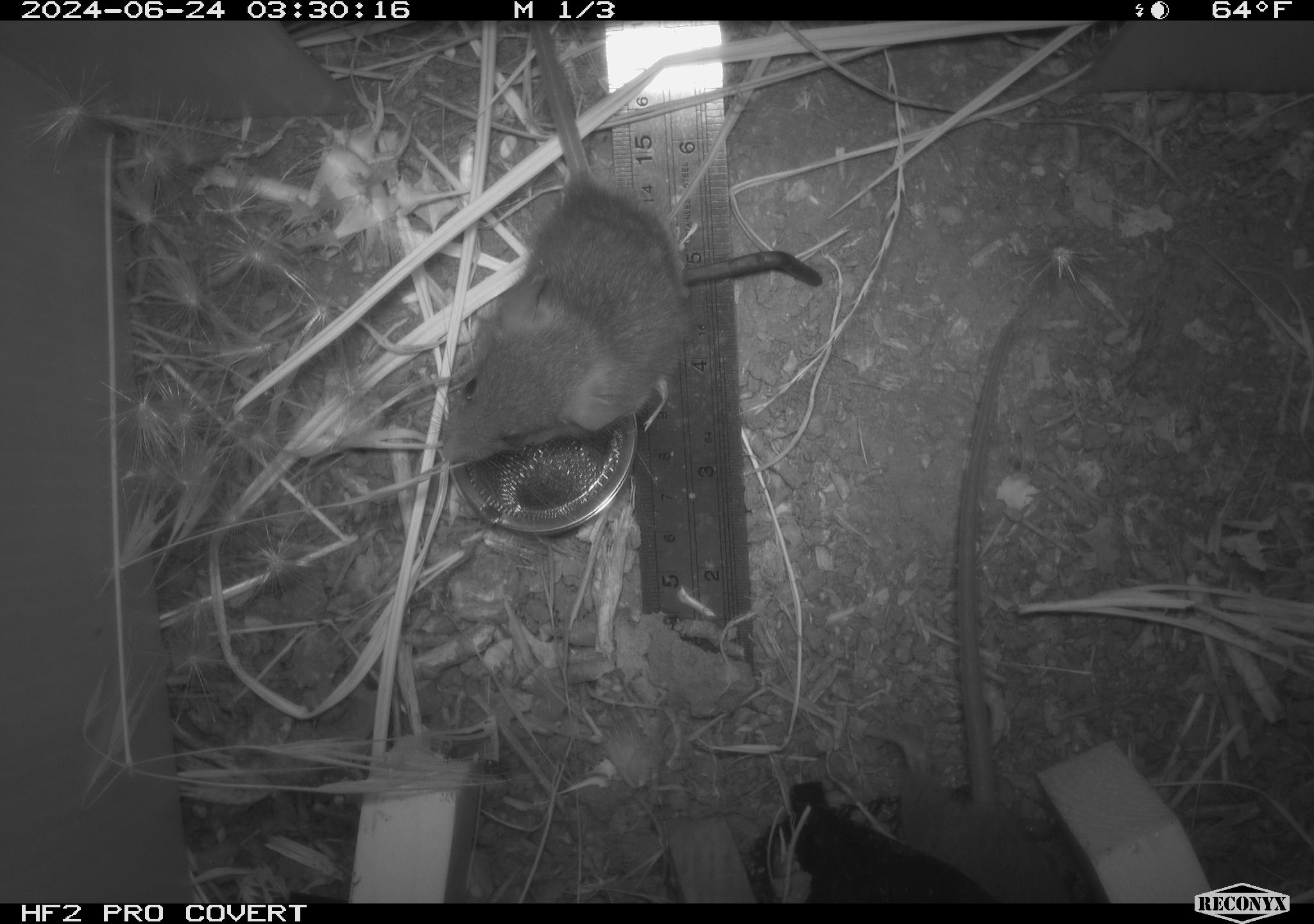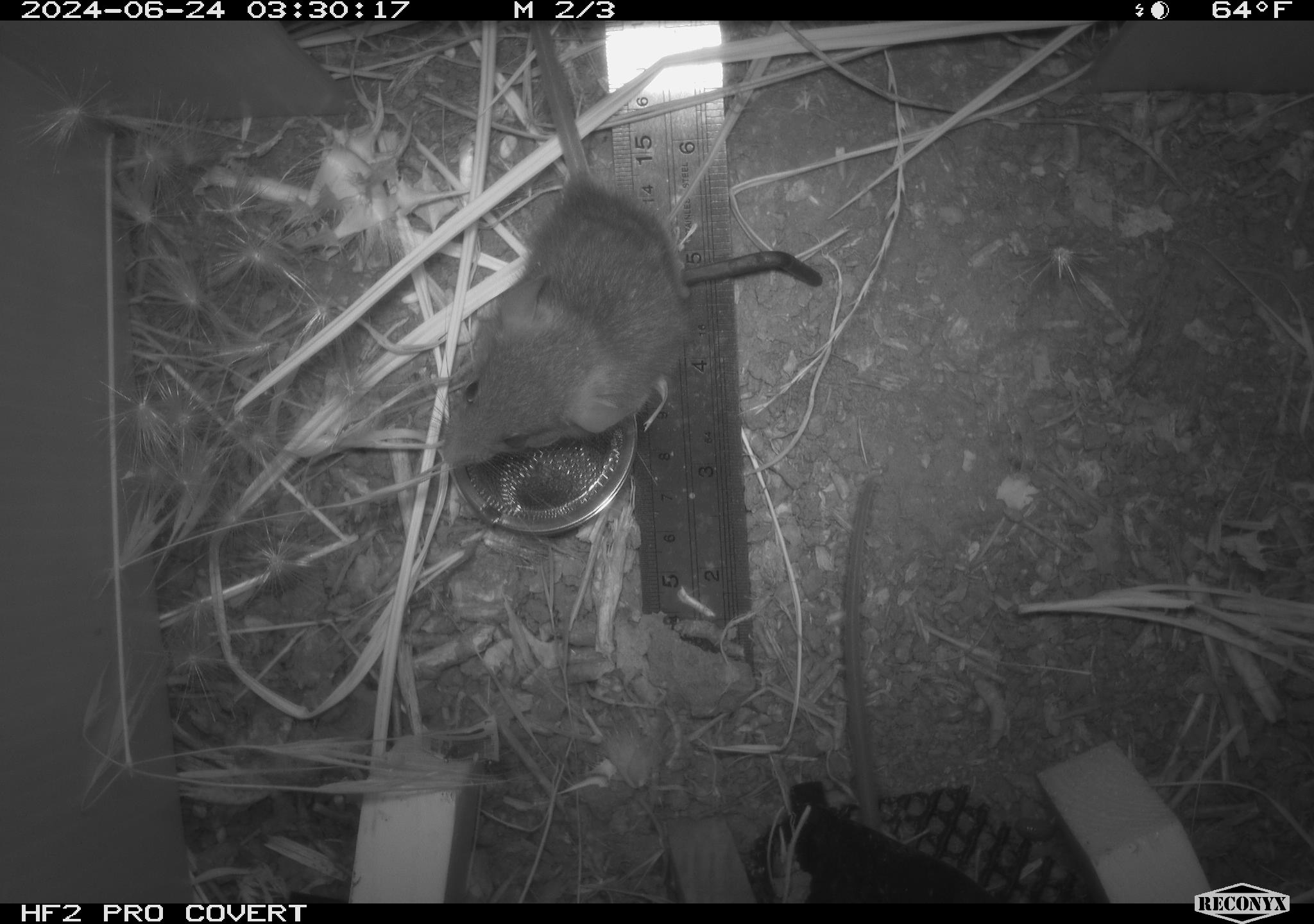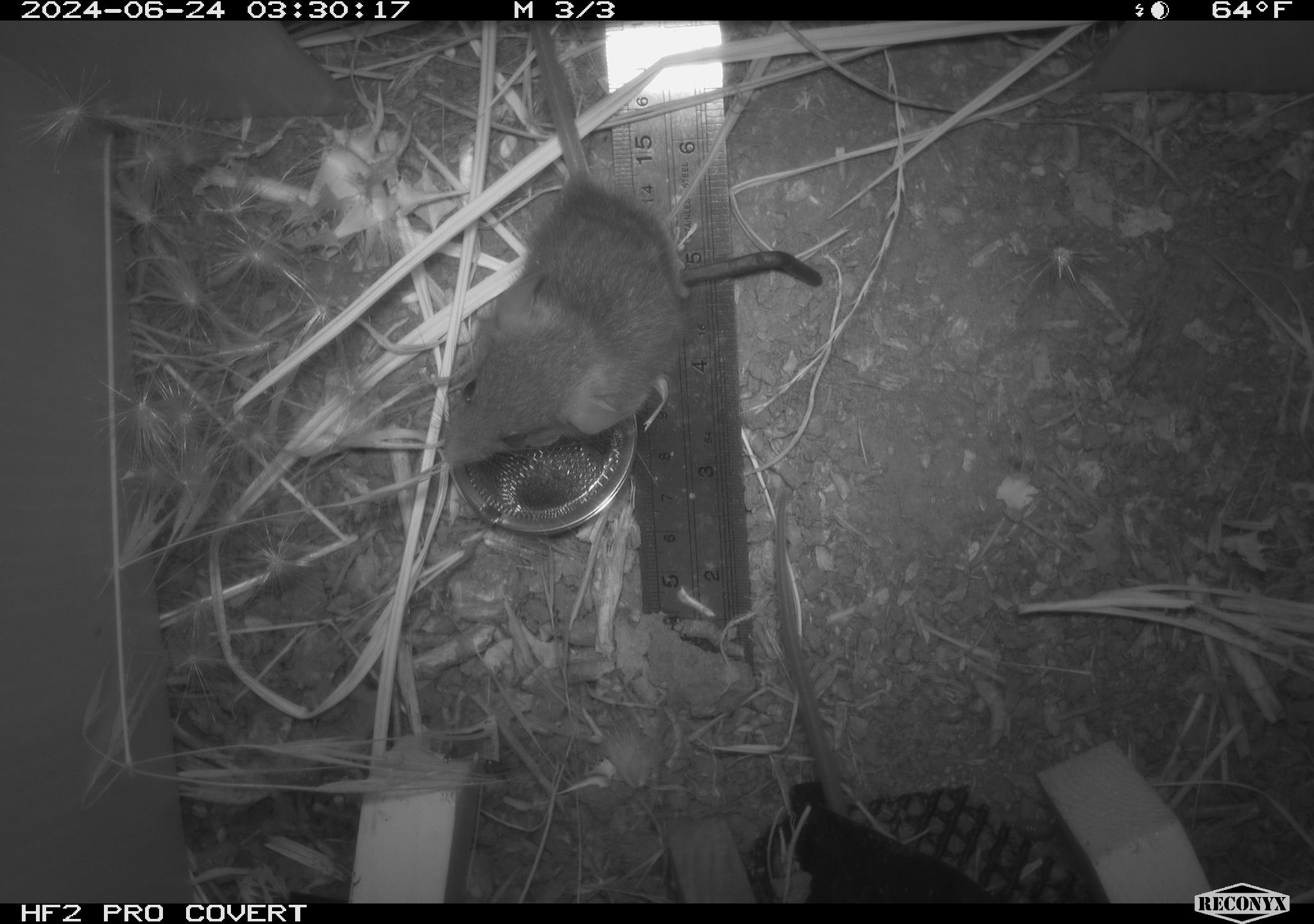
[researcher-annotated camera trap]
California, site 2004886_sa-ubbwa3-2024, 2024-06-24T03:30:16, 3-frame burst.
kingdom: Animalia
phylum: Chordata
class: Mammalia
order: Rodentia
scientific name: Rodentia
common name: mouse species